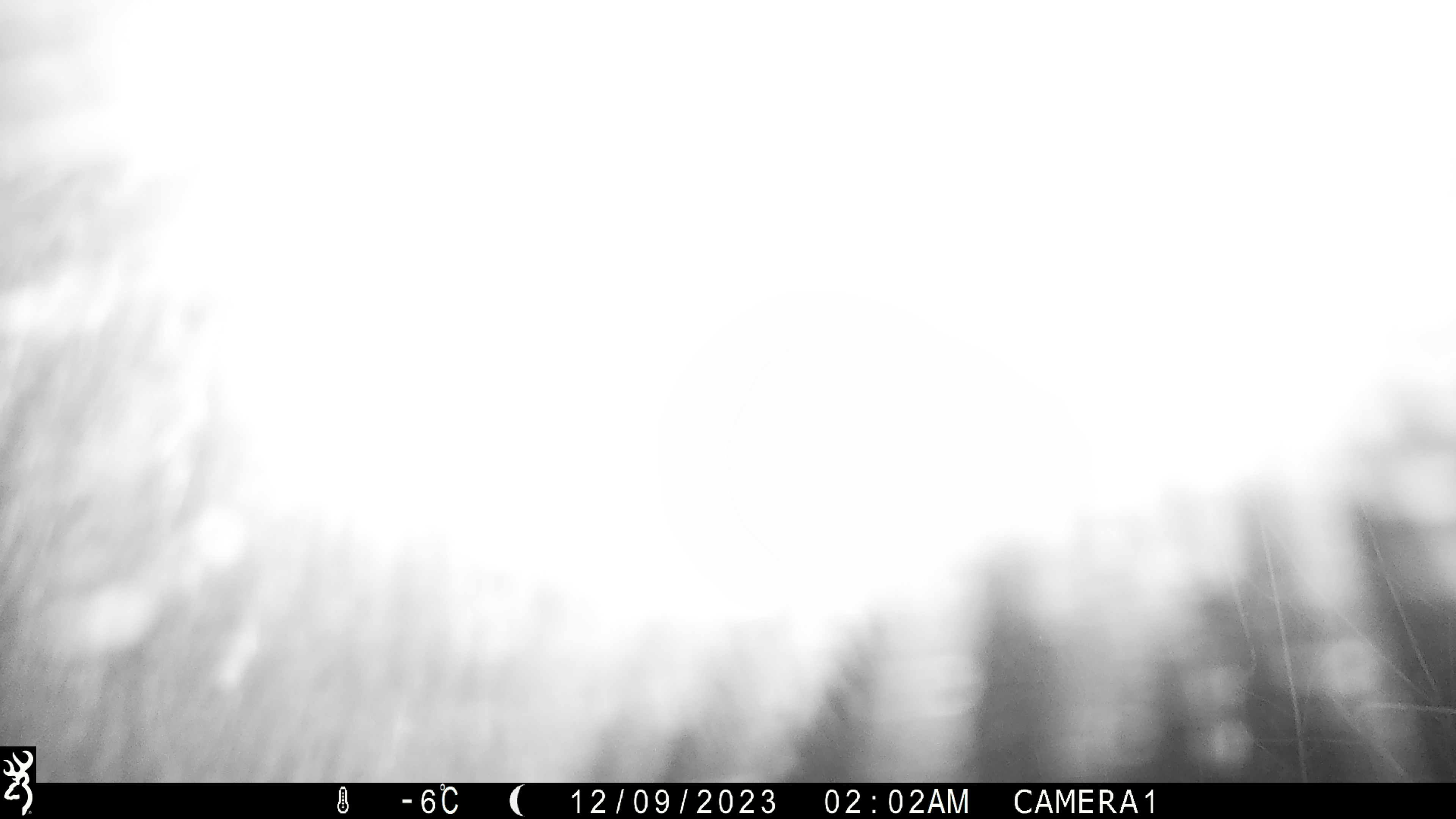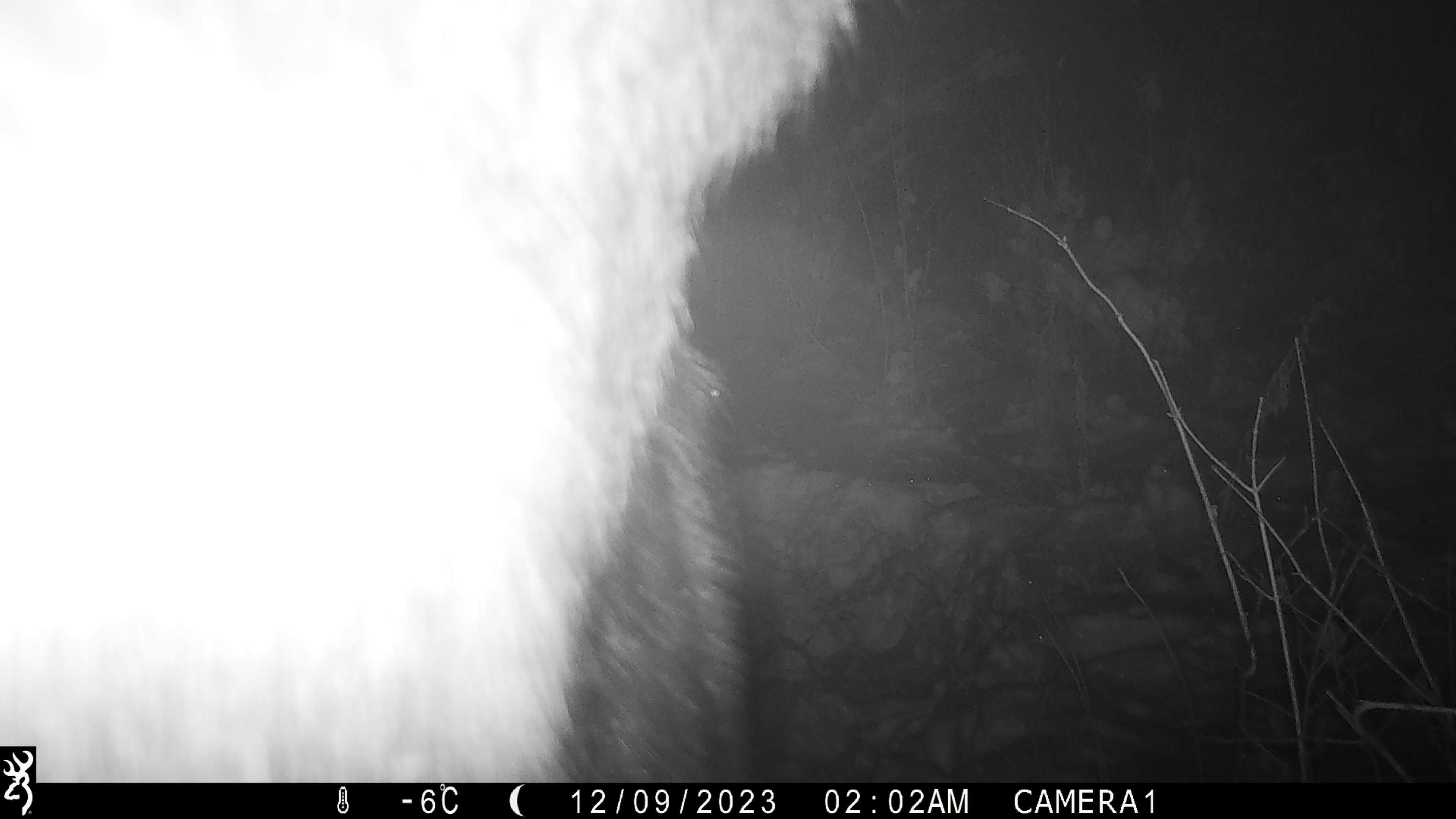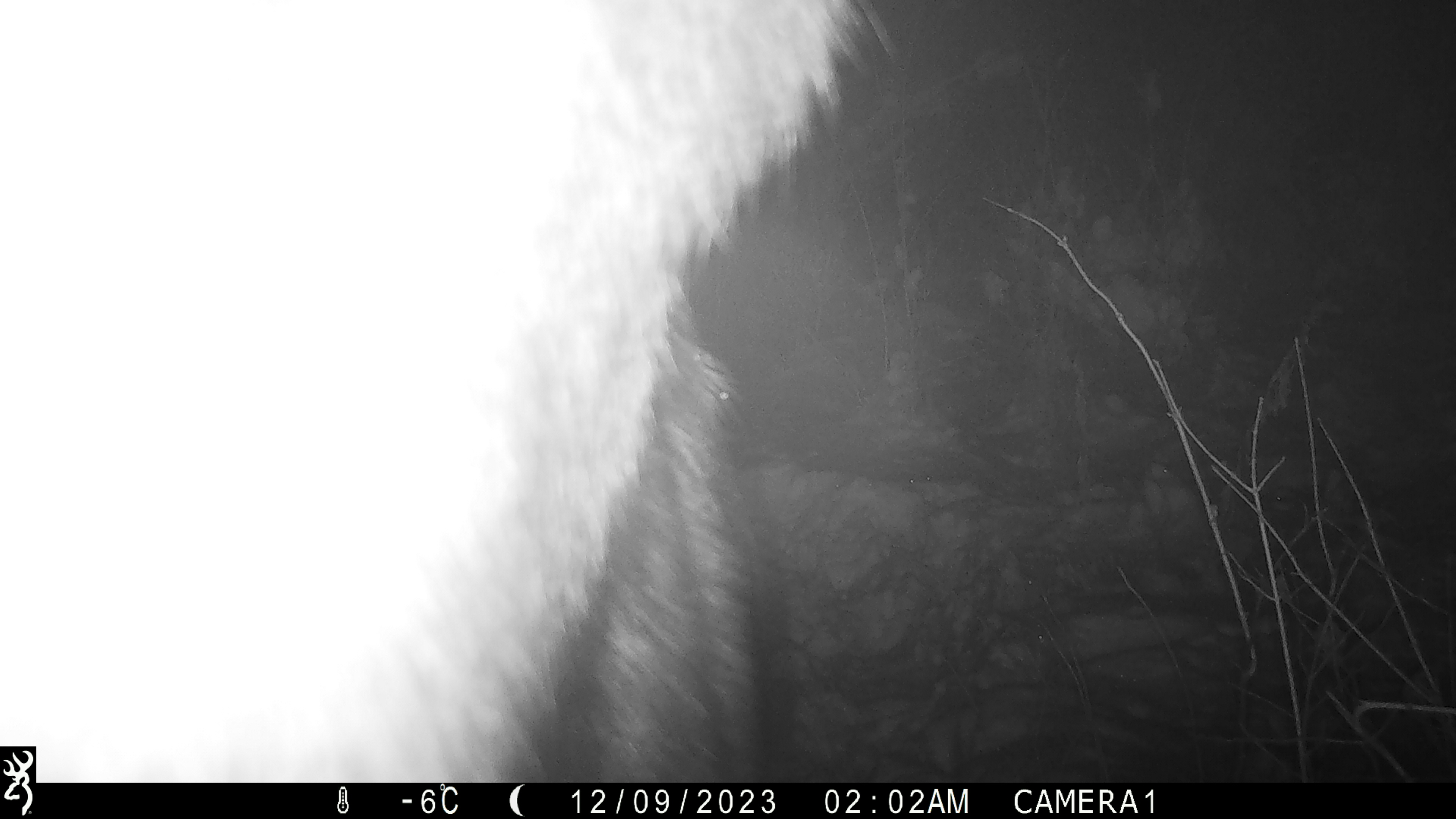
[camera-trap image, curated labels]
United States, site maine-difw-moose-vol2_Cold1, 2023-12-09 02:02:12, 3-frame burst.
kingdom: Animalia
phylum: Chordata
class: Mammalia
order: Artiodactyla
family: Cervidae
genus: Alces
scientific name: Alces alces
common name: moose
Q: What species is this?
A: Moose (Alces alces).